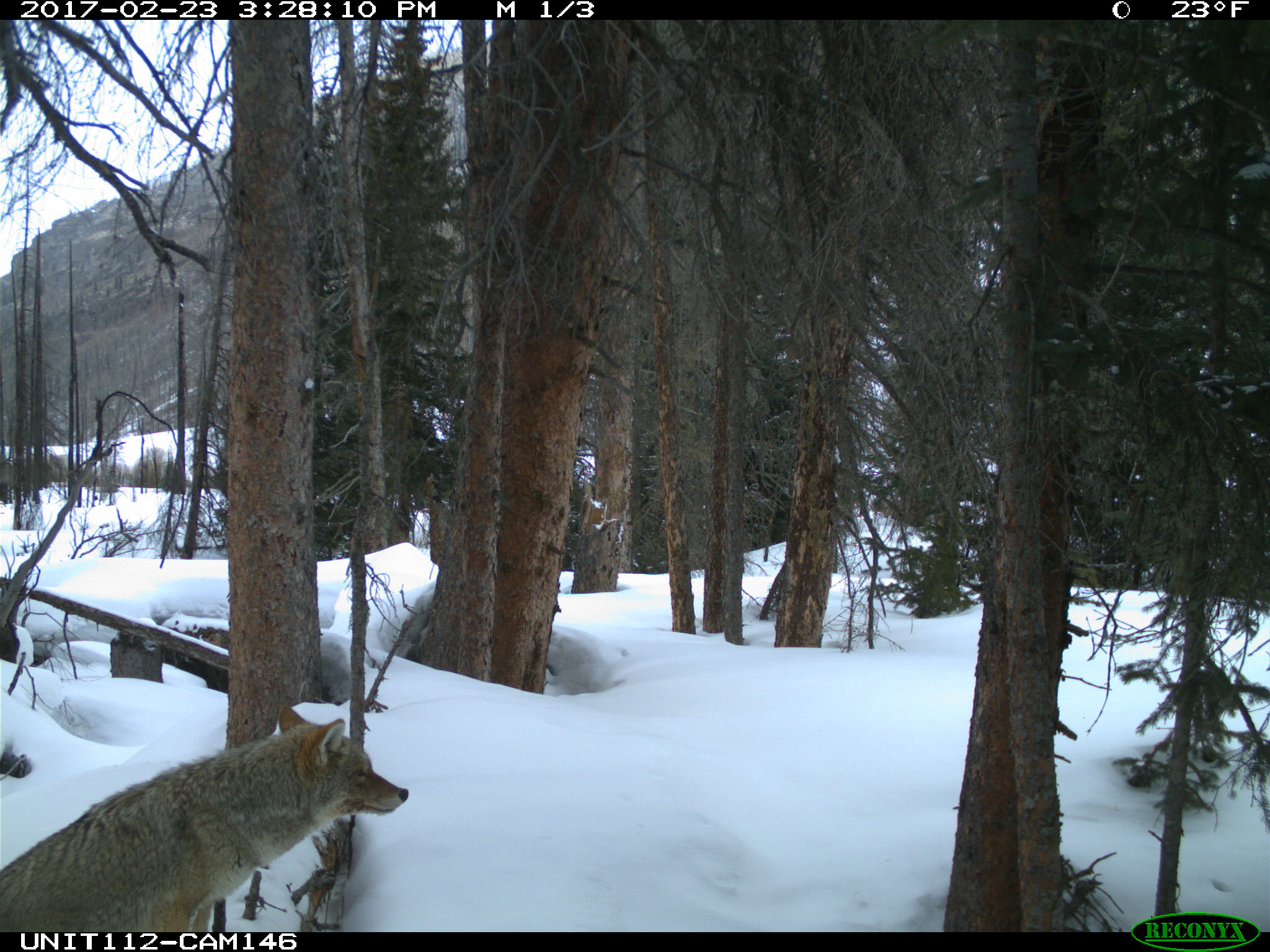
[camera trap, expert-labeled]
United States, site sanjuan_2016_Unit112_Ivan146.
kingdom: Animalia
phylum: Chordata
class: Mammalia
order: Carnivora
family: Canidae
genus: Canis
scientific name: Canis latrans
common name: coyote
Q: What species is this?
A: Canis latrans (coyote).